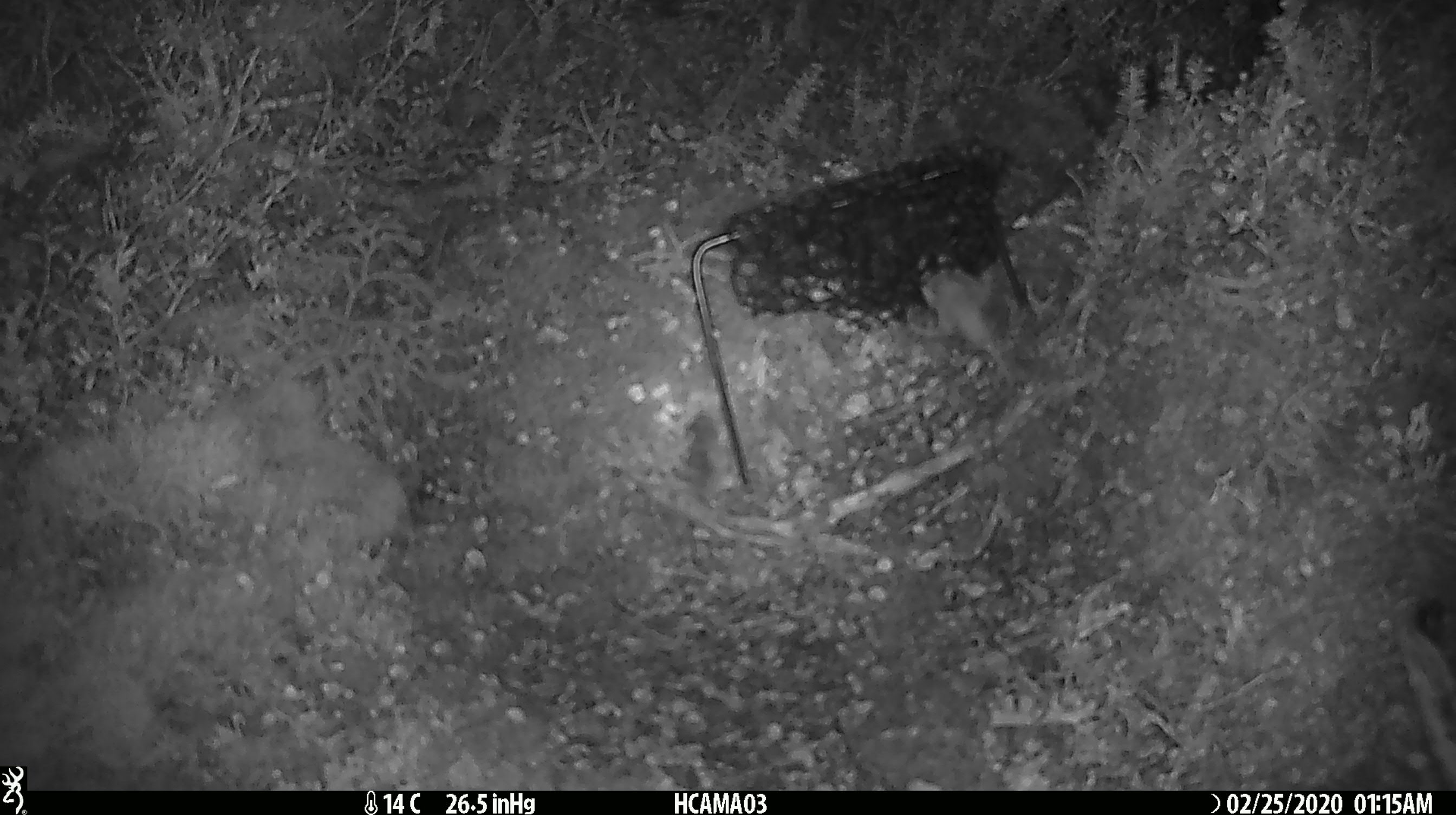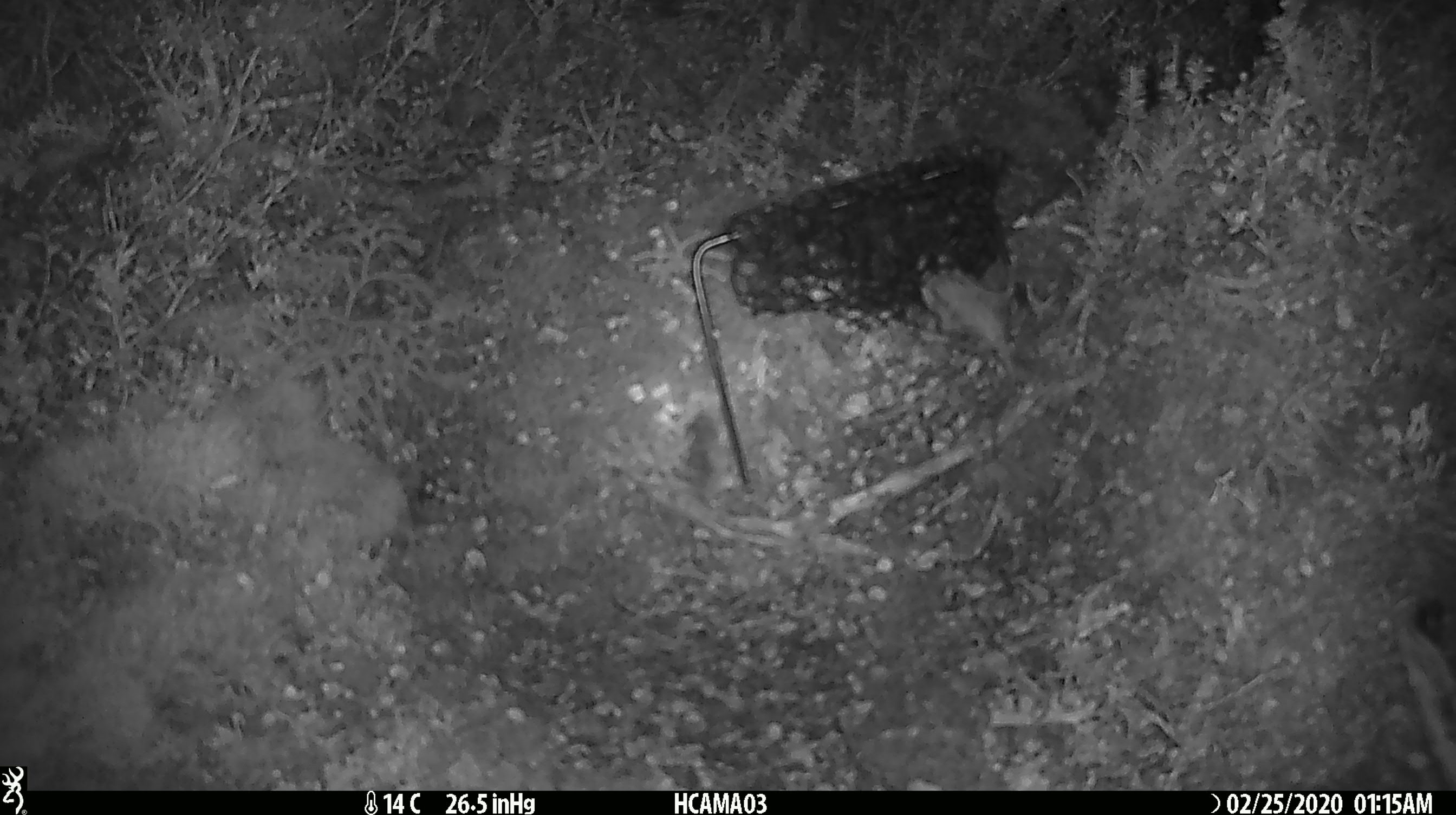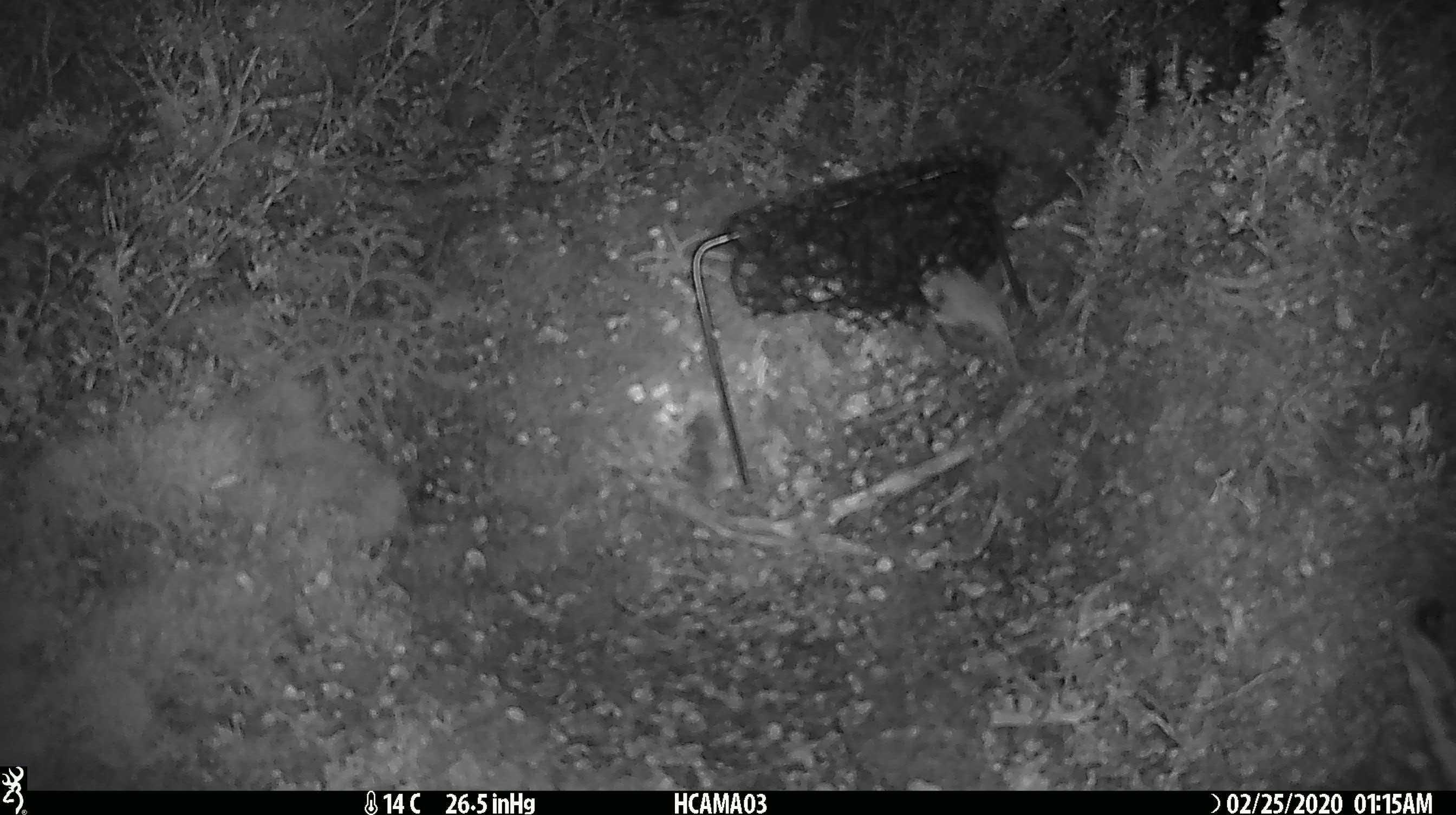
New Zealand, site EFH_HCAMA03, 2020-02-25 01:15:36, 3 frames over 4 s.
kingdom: Animalia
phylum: Chordata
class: Mammalia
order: Rodentia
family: Muridae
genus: Mus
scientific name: Mus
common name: mouse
Mouse (Mus).